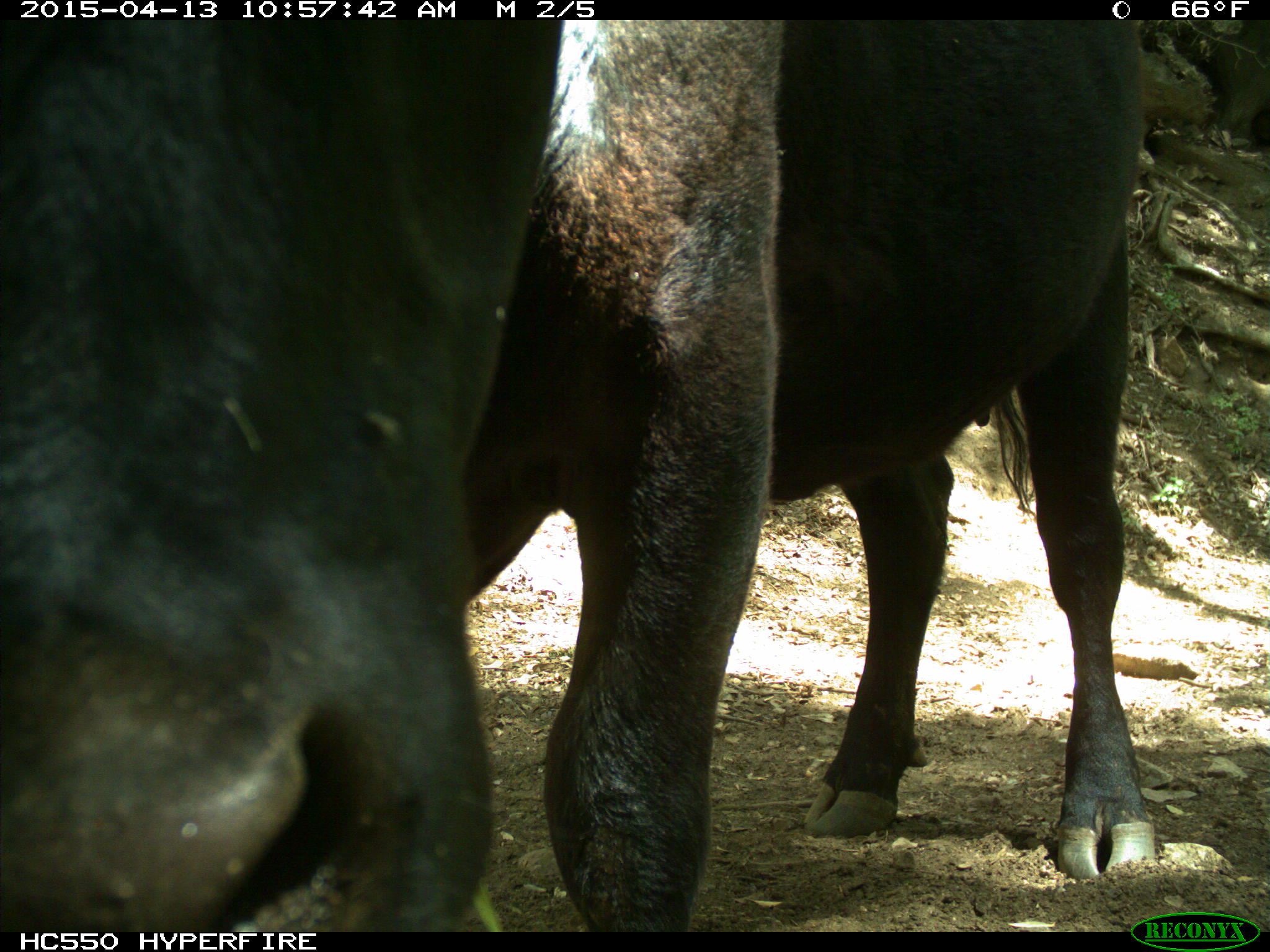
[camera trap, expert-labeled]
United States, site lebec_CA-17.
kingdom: Animalia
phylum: Chordata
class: Mammalia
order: Artiodactyla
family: Bovidae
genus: Bos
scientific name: Bos taurus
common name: domestic cow